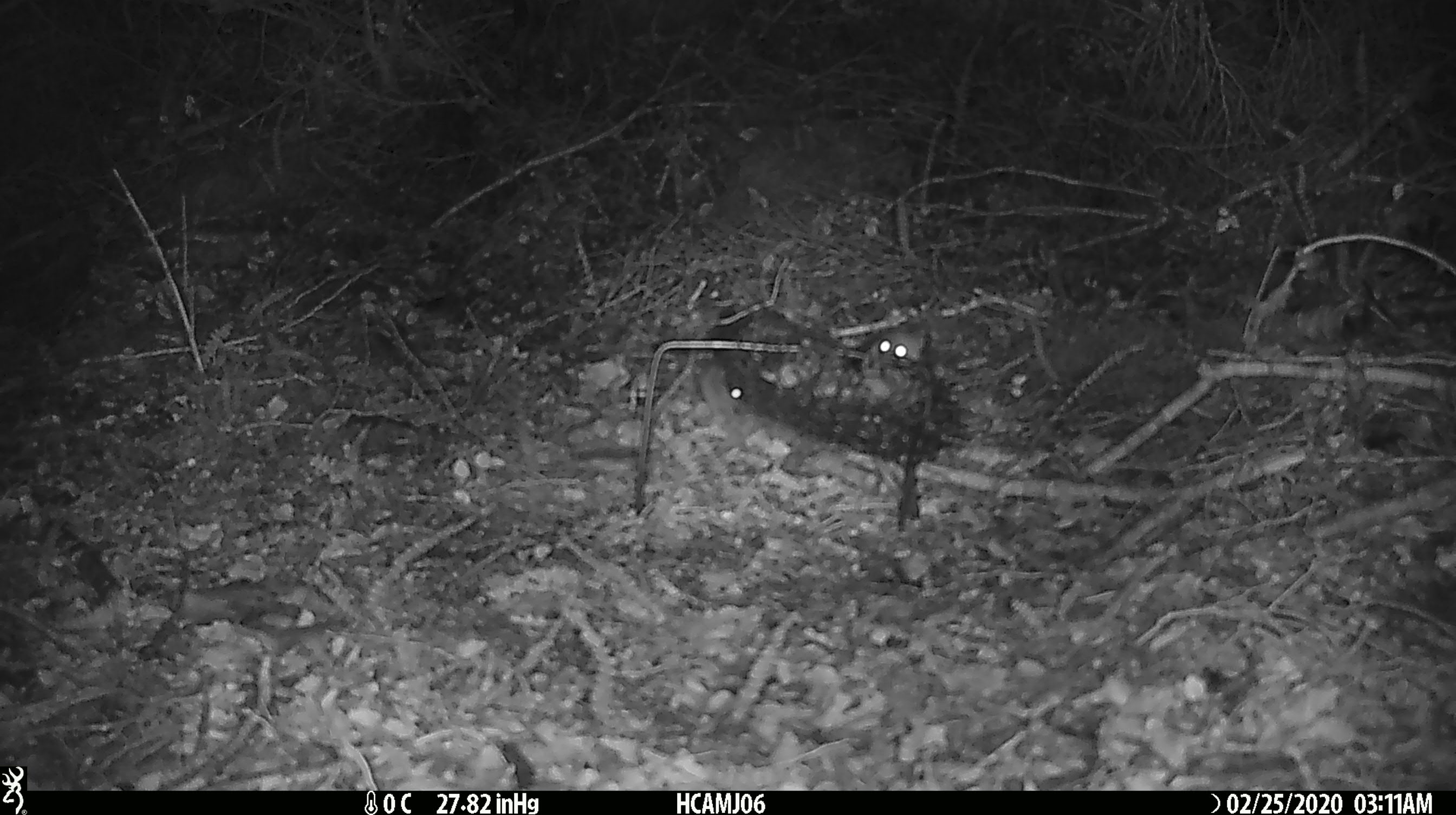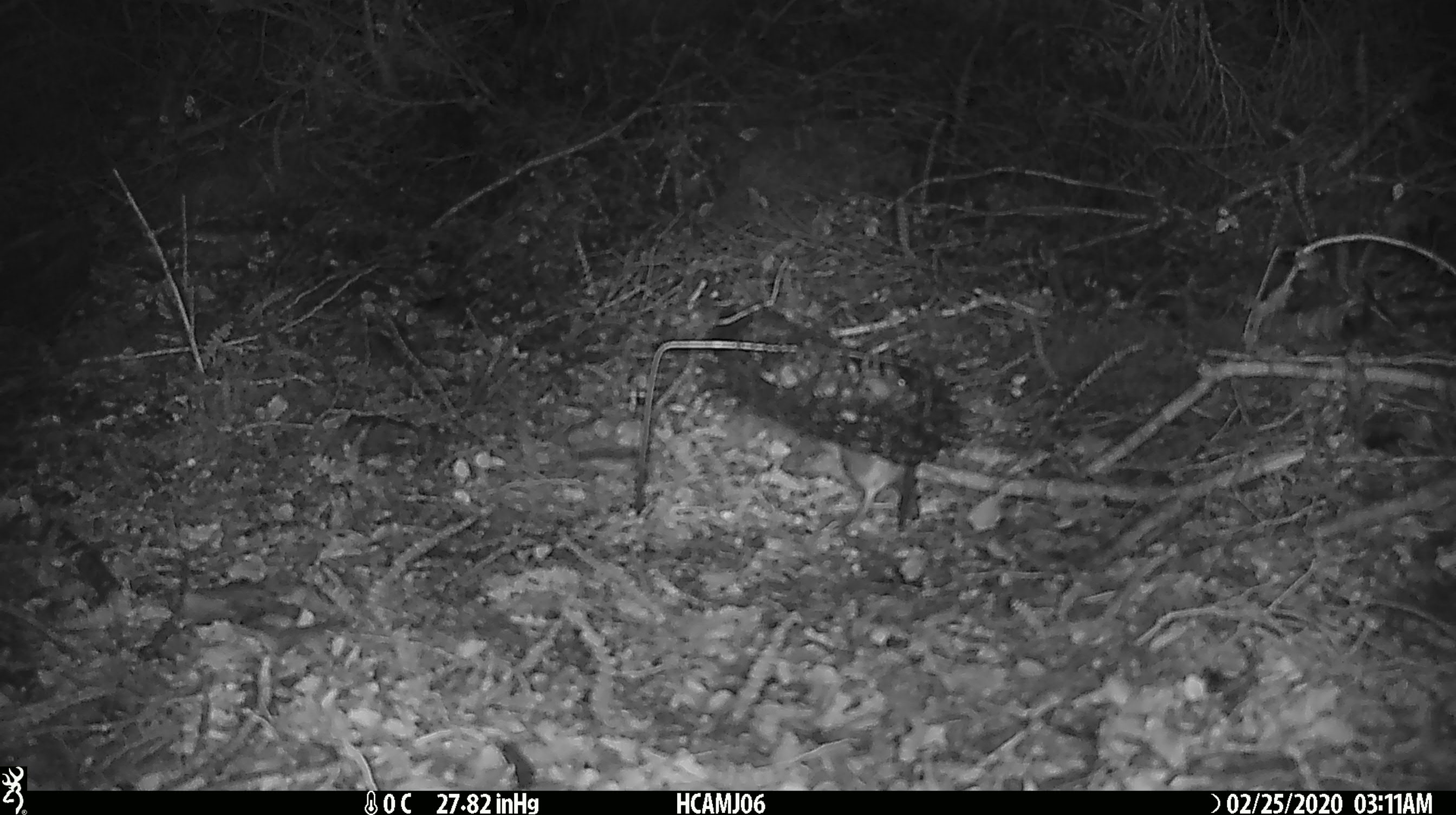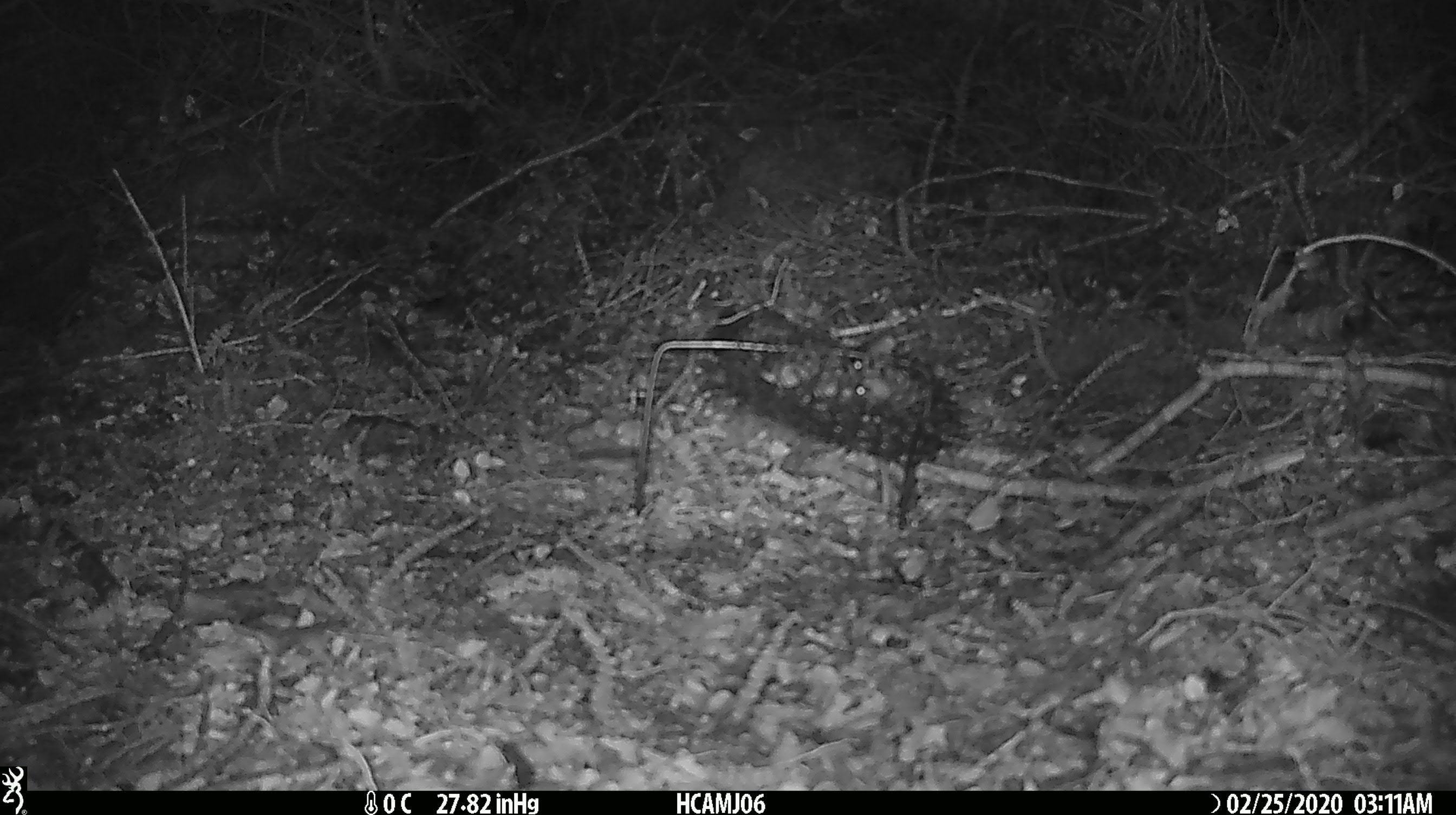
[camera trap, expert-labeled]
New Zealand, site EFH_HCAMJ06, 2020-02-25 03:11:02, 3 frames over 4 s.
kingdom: Animalia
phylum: Chordata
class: Mammalia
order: Rodentia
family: Muridae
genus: Mus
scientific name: Mus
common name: mouse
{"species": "mouse (Mus)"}